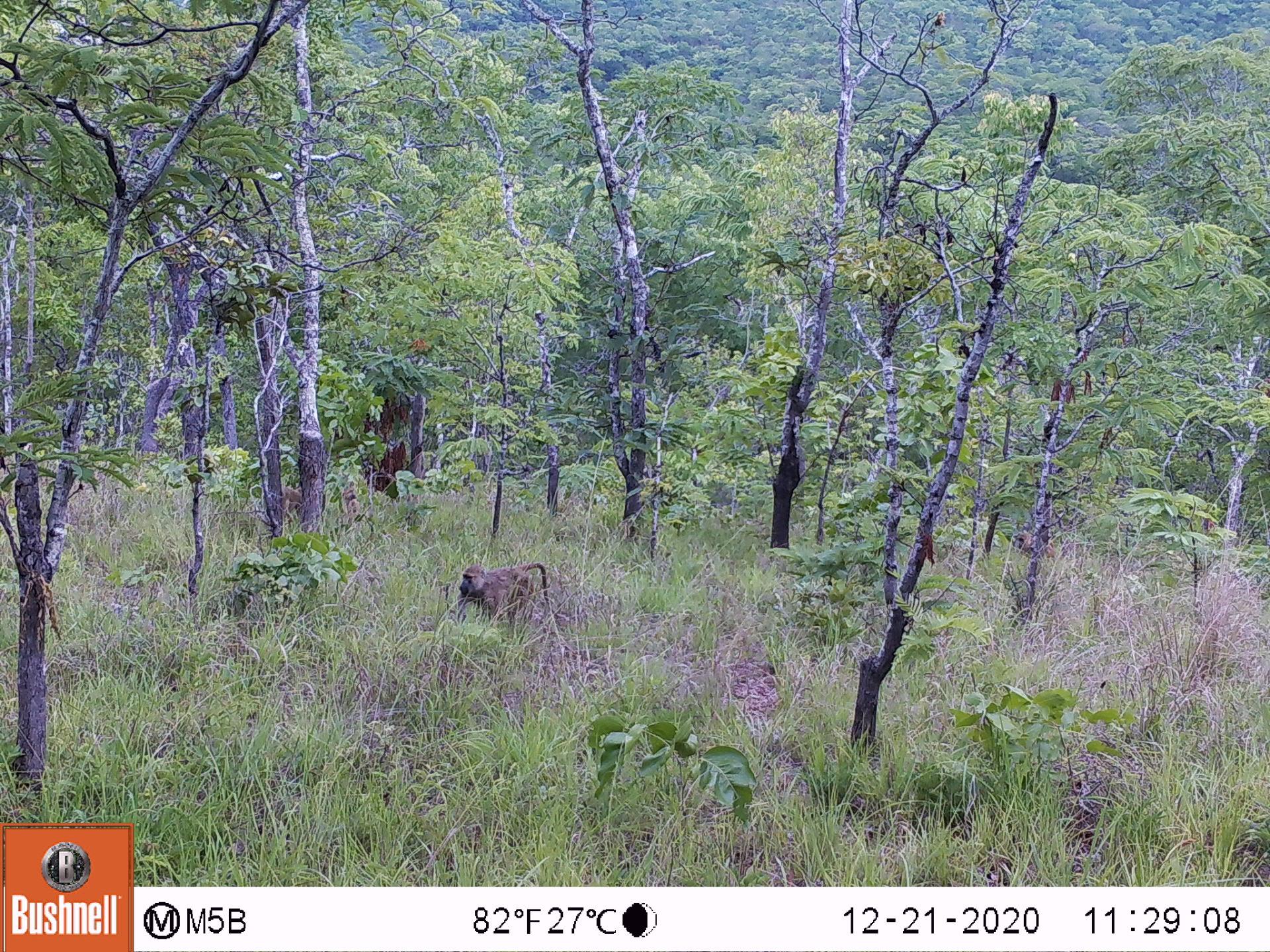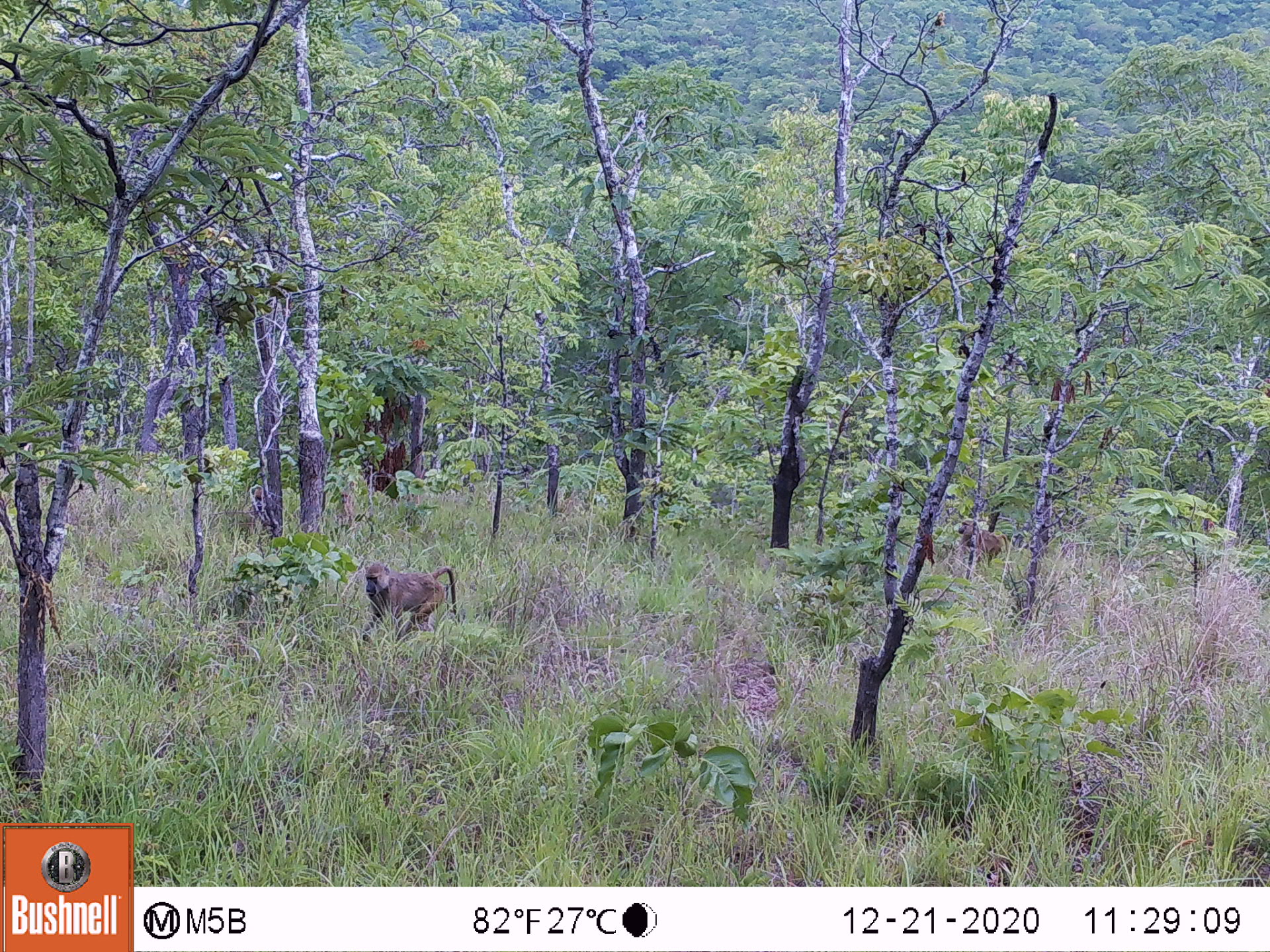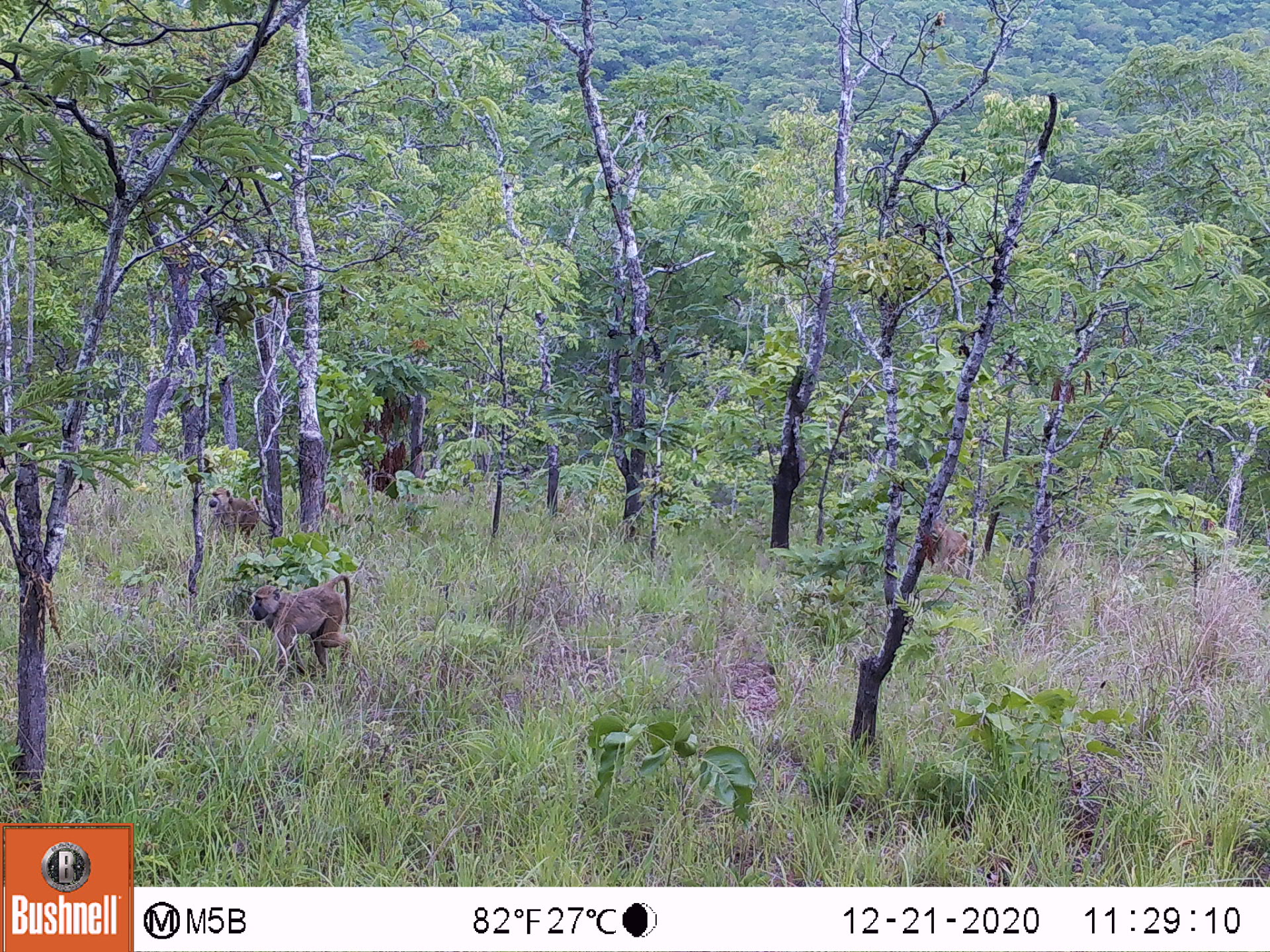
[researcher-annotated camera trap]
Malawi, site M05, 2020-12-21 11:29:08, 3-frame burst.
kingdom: Animalia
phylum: Chordata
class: Mammalia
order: Primates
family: Cercopithecidae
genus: Papio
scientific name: Papio cynocephalus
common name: yellow baboon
Yellow baboon (Papio cynocephalus), count 2.